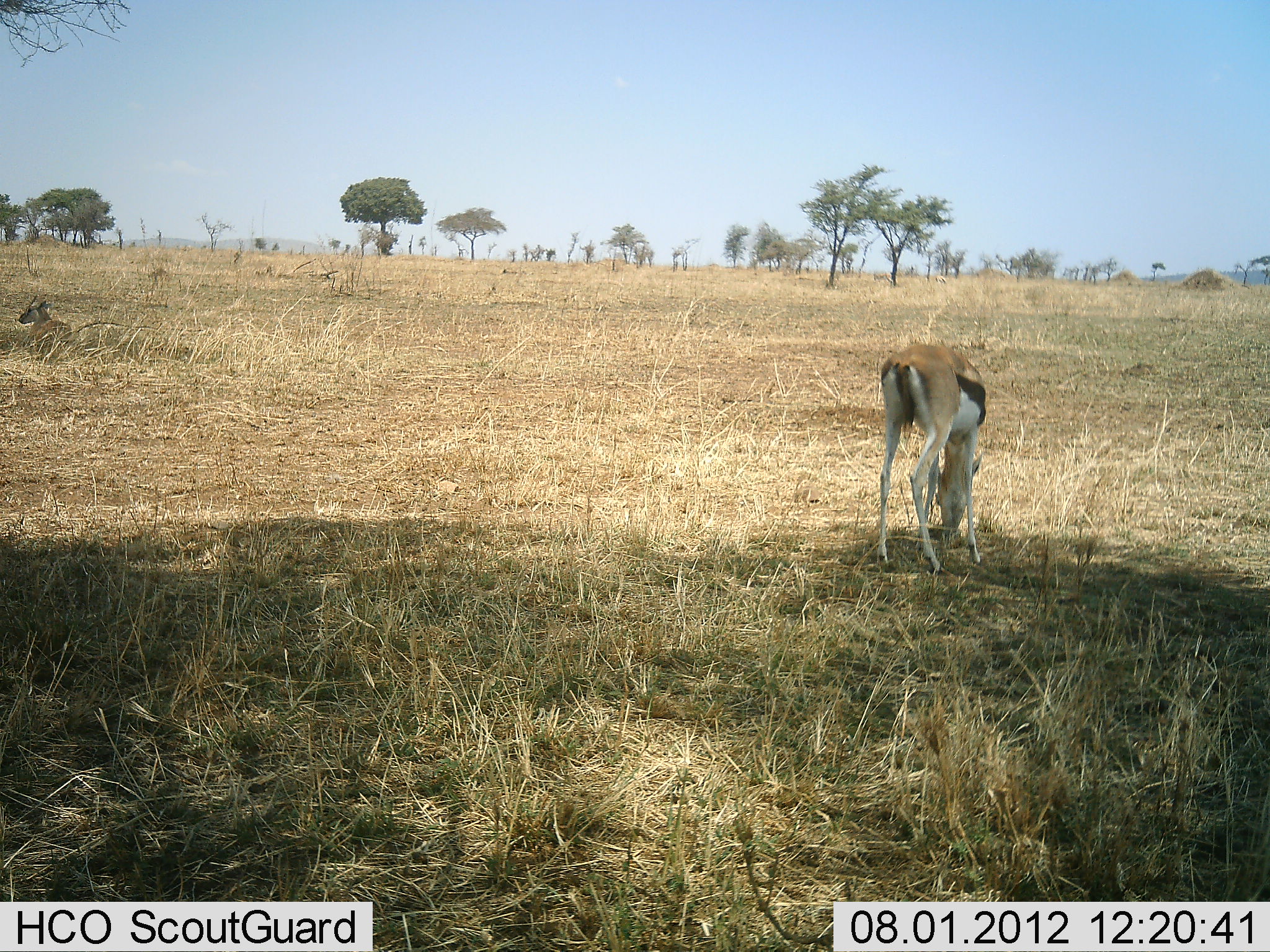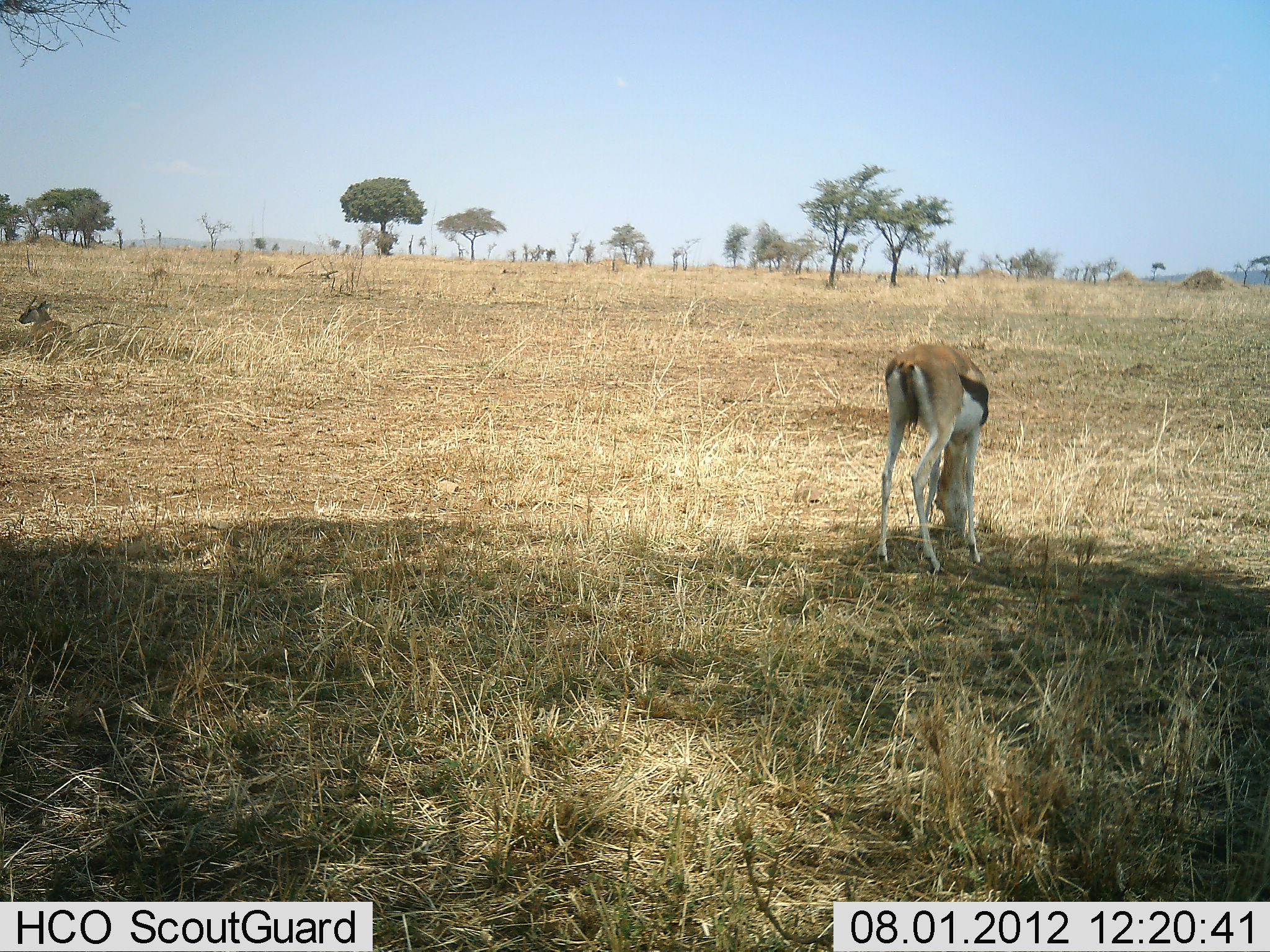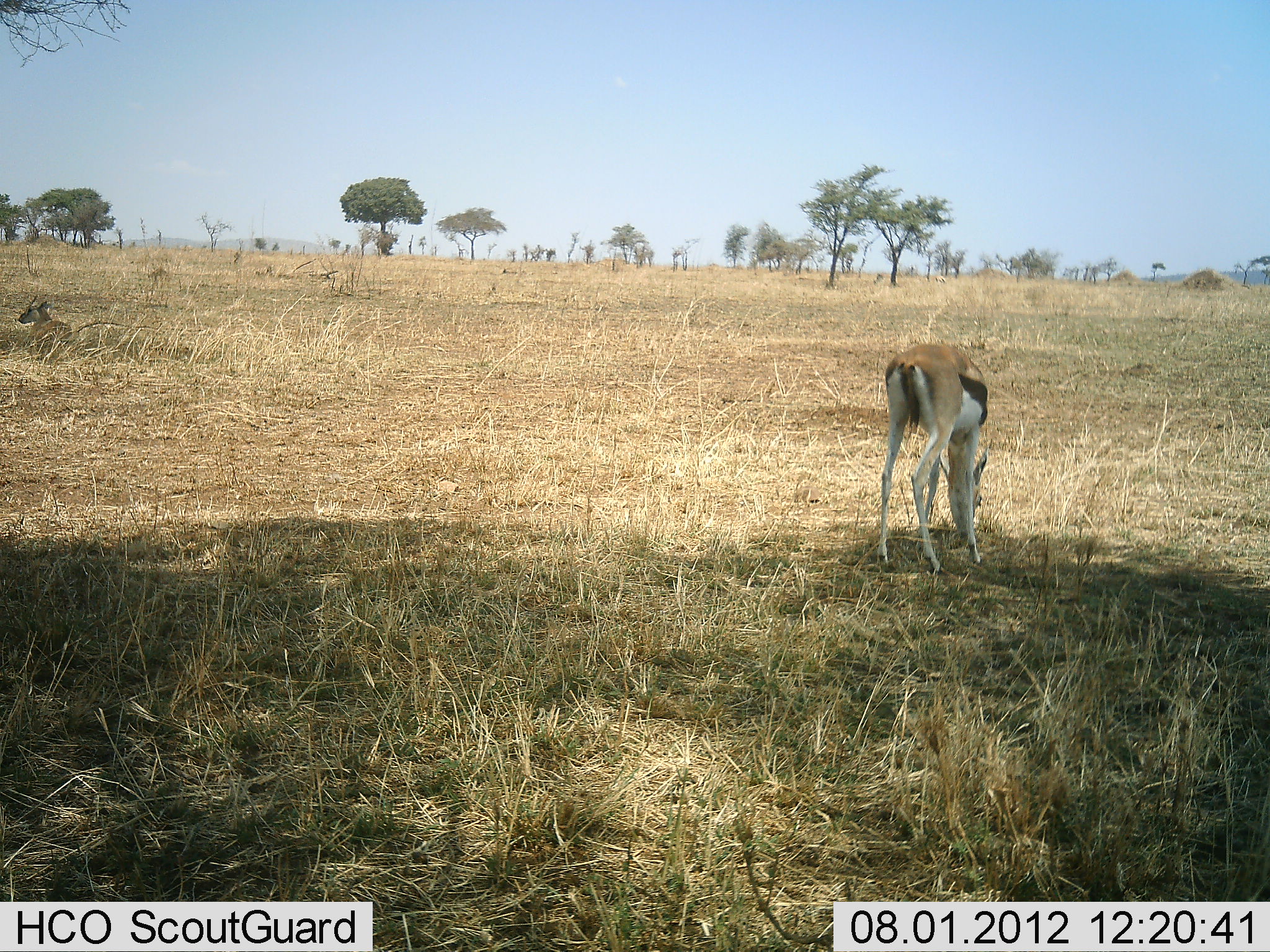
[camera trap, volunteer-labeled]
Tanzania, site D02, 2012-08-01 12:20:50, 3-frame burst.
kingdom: Animalia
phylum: Chordata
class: Mammalia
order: Artiodactyla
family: Bovidae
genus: Eudorcas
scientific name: Eudorcas thomsonii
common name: thomson's gazelle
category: gazellethomsons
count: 1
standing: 50%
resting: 50%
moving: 0%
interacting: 0%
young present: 0%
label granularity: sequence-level